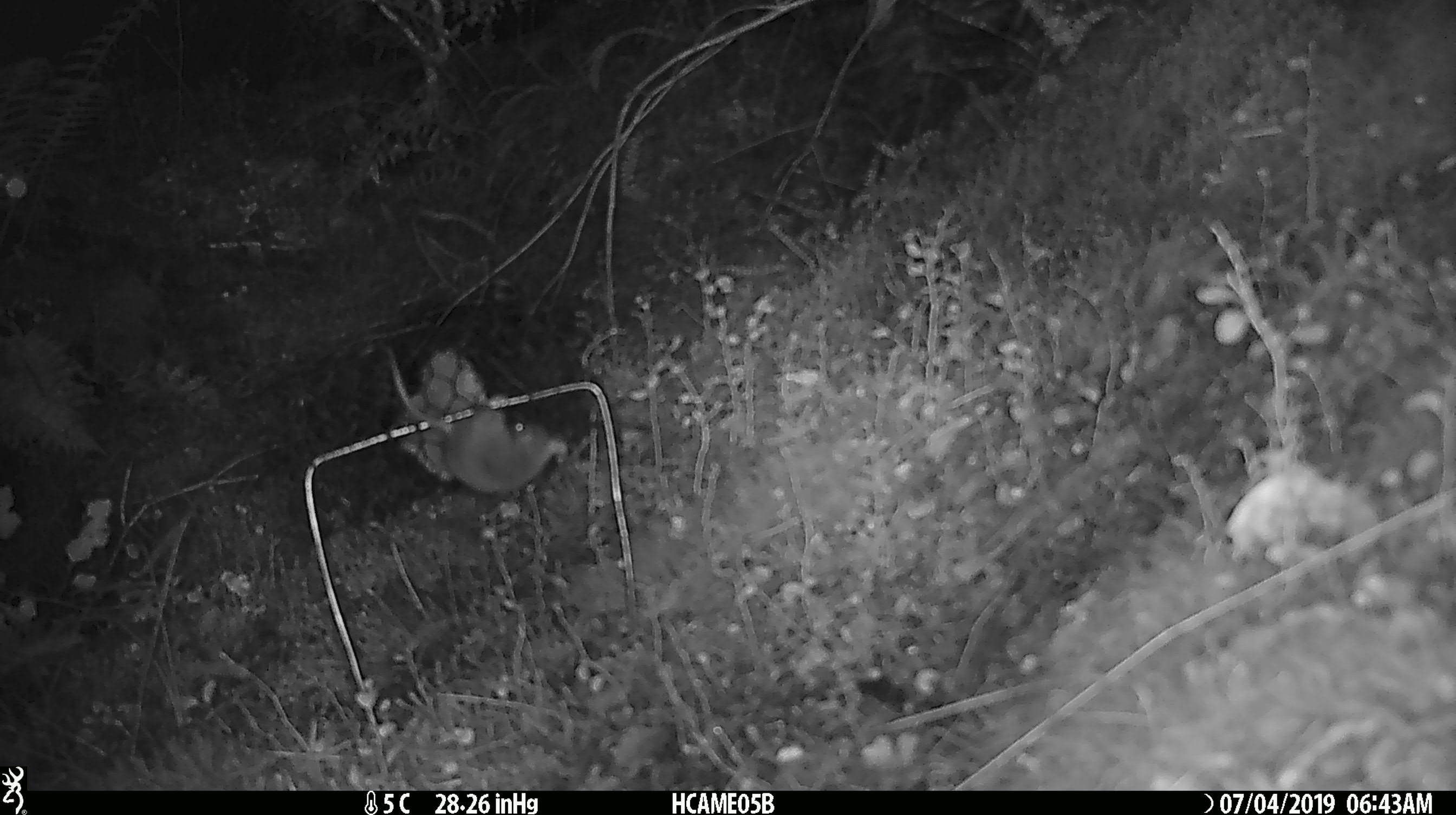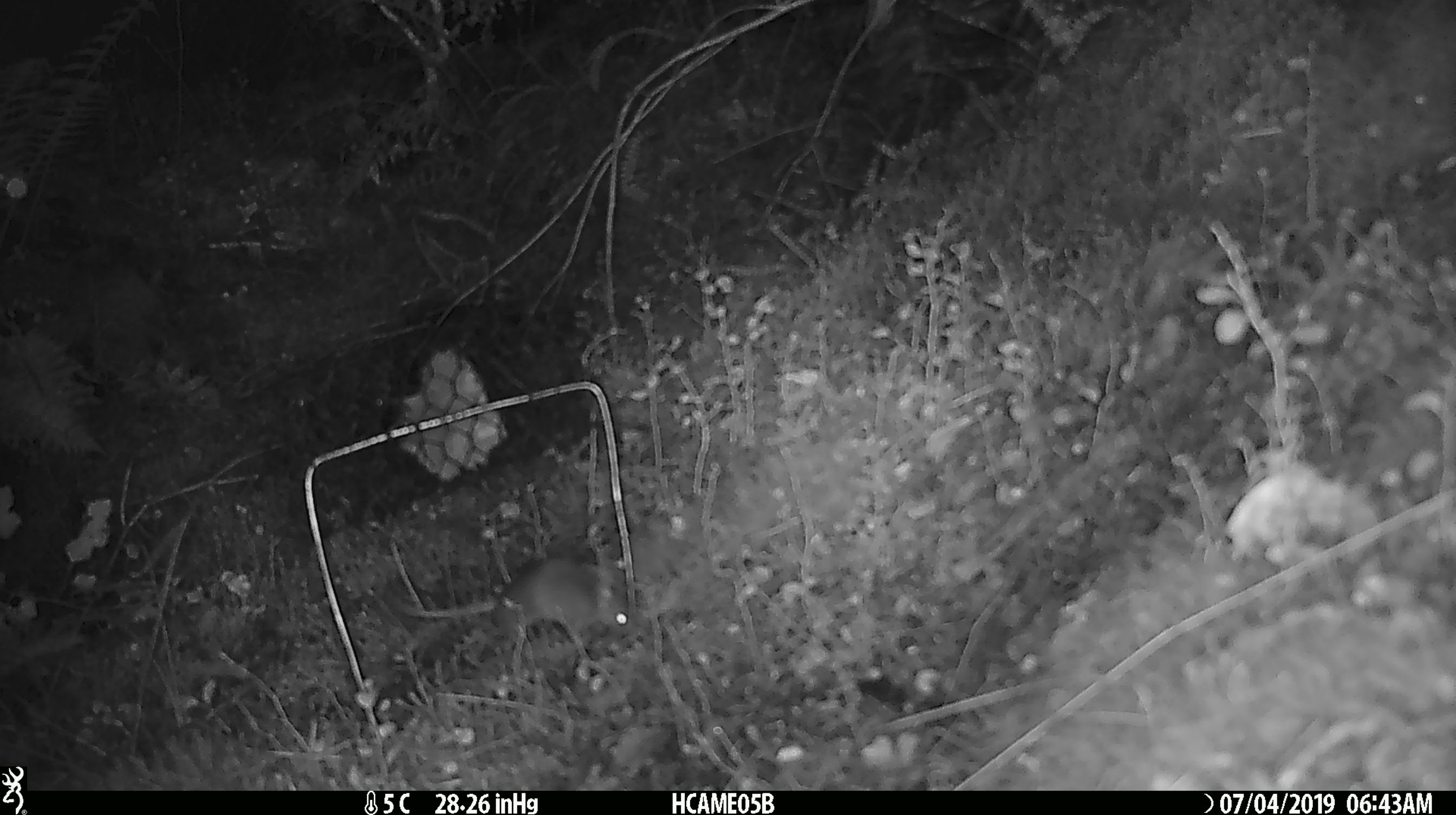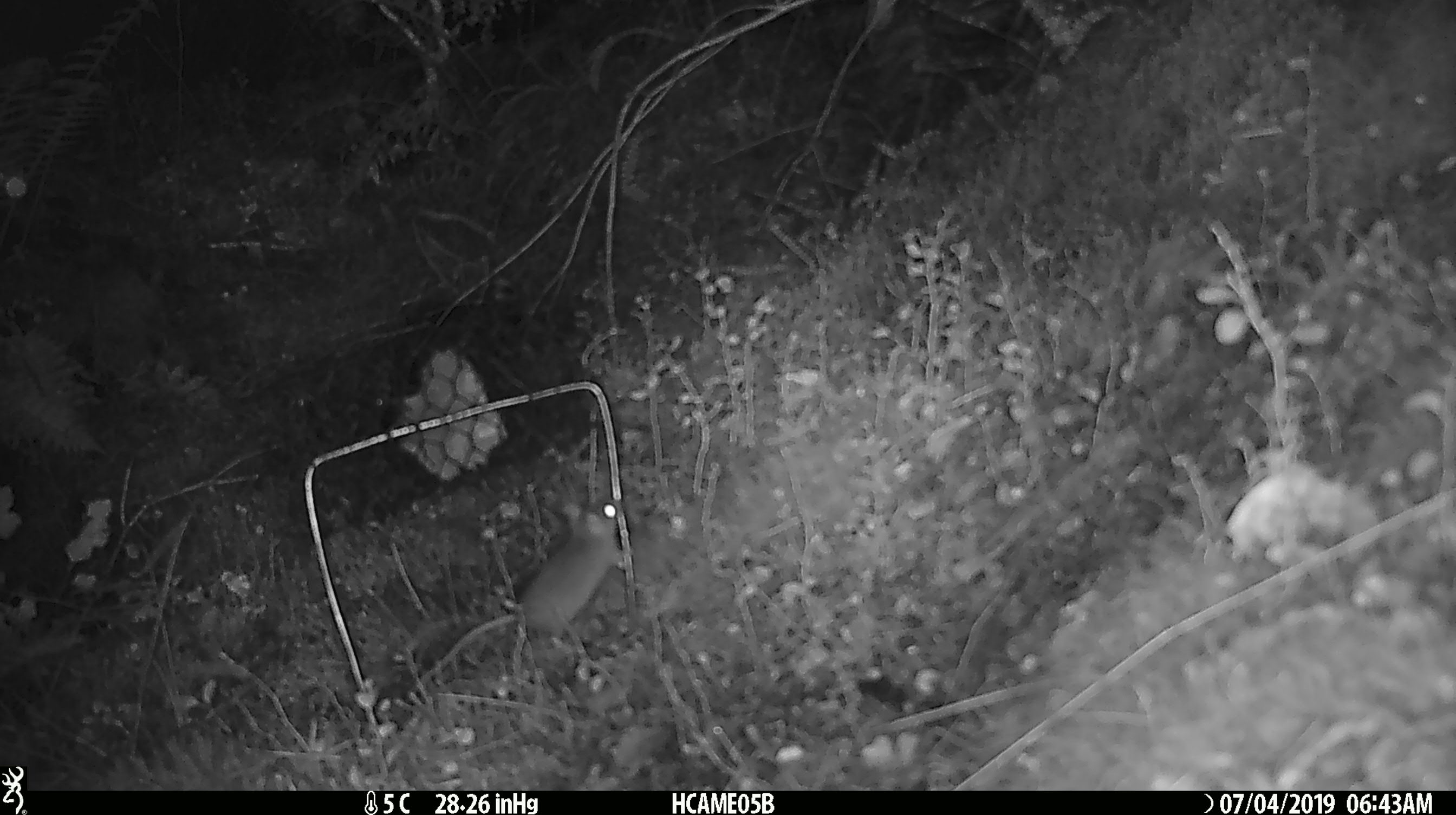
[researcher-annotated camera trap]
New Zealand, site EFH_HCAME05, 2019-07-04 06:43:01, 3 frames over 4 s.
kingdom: Animalia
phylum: Chordata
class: Mammalia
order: Rodentia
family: Muridae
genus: Mus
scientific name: Mus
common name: mouse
Mouse (Mus).